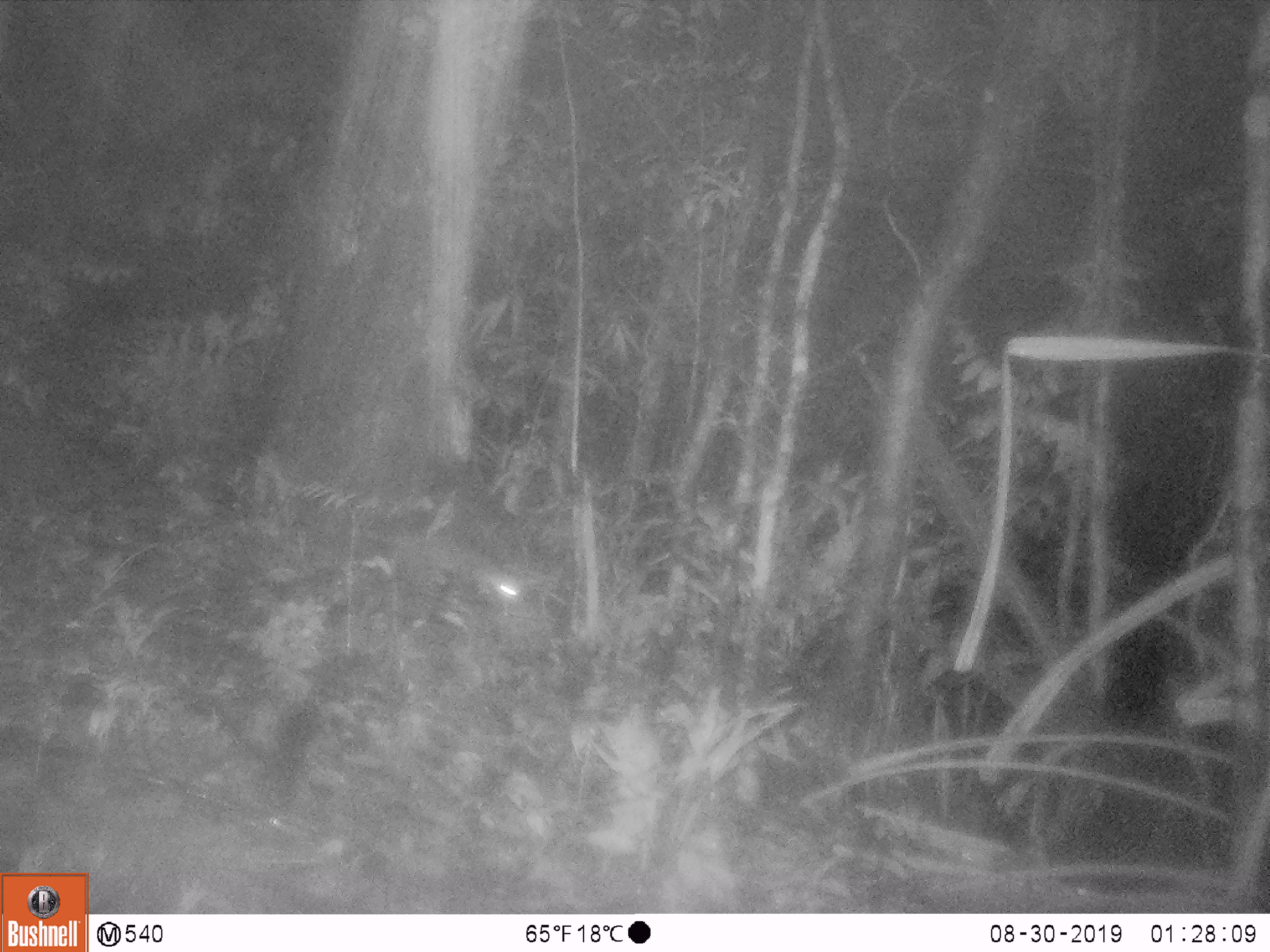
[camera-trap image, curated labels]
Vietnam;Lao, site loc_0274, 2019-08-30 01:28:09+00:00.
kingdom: Animalia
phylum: Chordata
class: Mammalia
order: Carnivora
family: Mustelidae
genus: Melogale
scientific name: Melogale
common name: ferret badger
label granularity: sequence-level